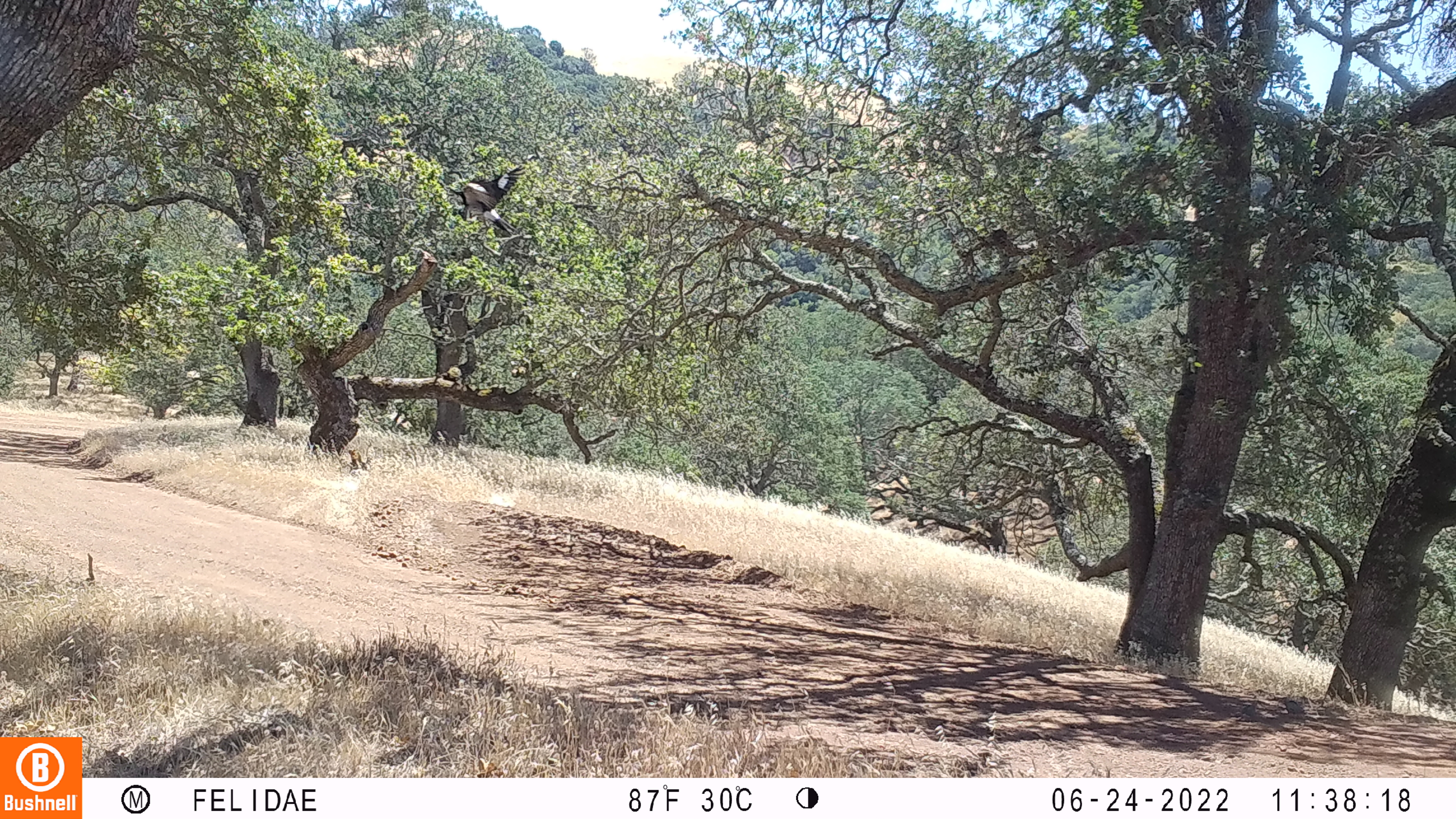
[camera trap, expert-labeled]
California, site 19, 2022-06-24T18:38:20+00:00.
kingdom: Animalia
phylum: Chordata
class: Aves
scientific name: Aves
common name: bird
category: unknown bird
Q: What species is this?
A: Unknown bird (bird) (Aves).